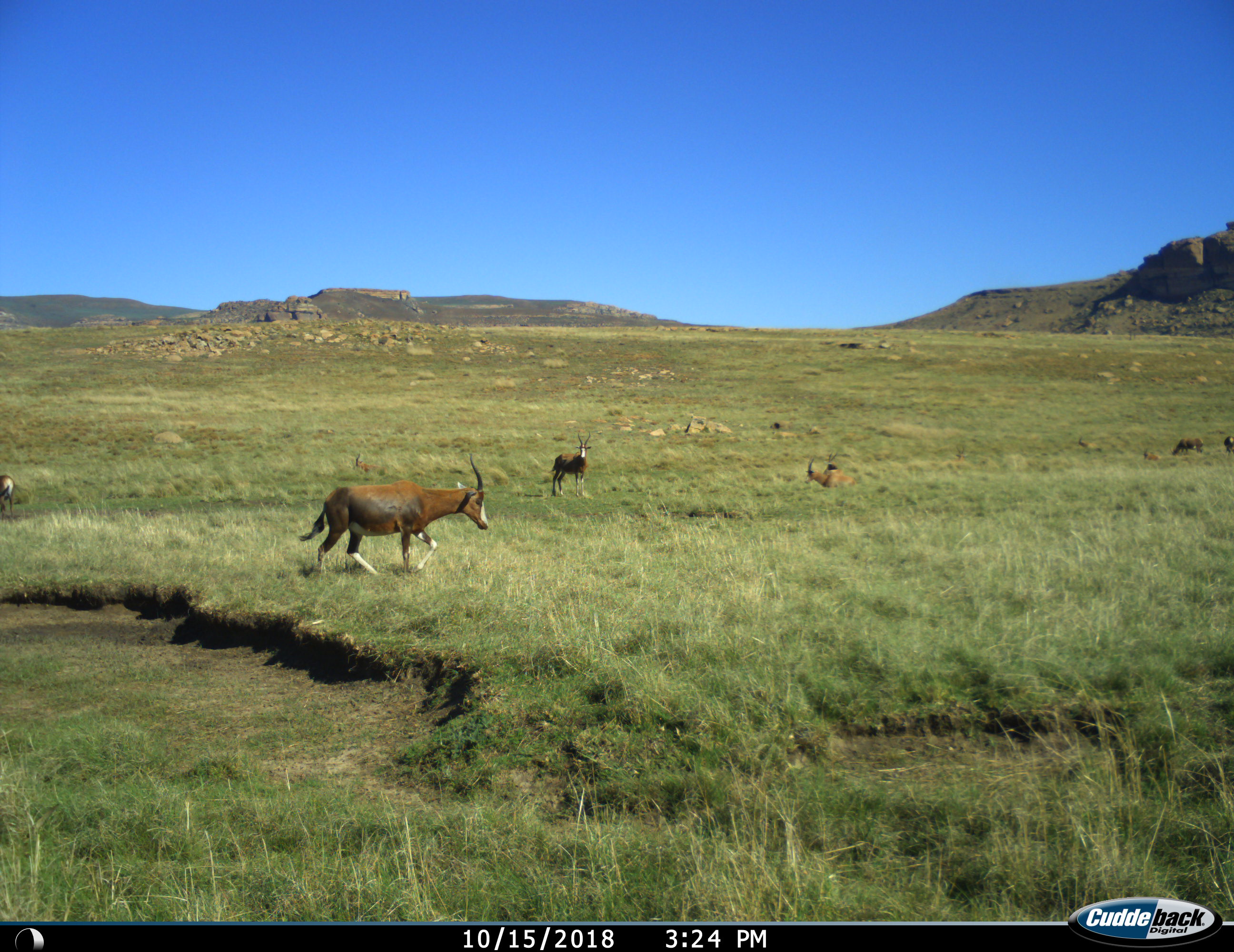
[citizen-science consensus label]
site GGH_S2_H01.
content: unidentified animal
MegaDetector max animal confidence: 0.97